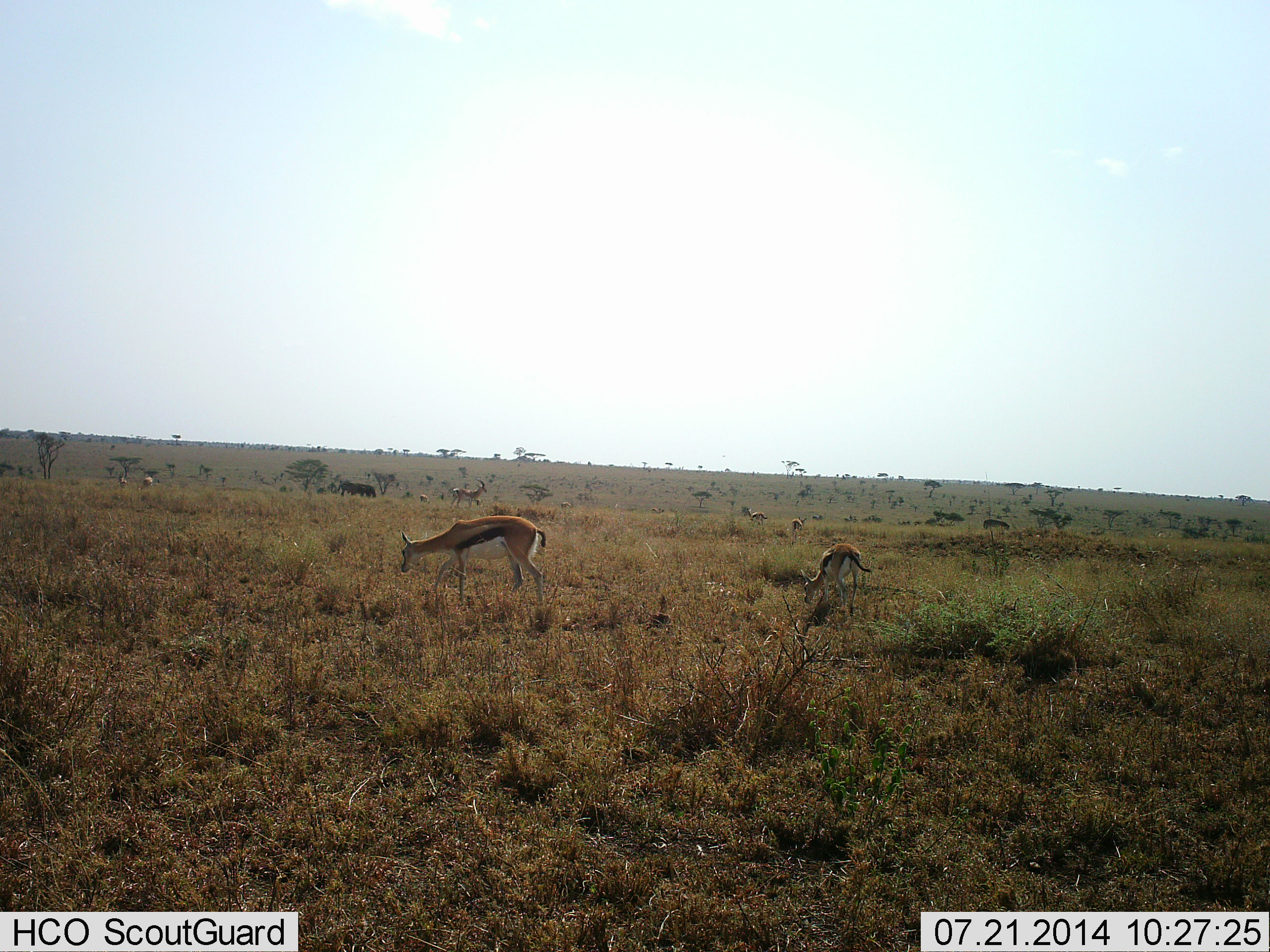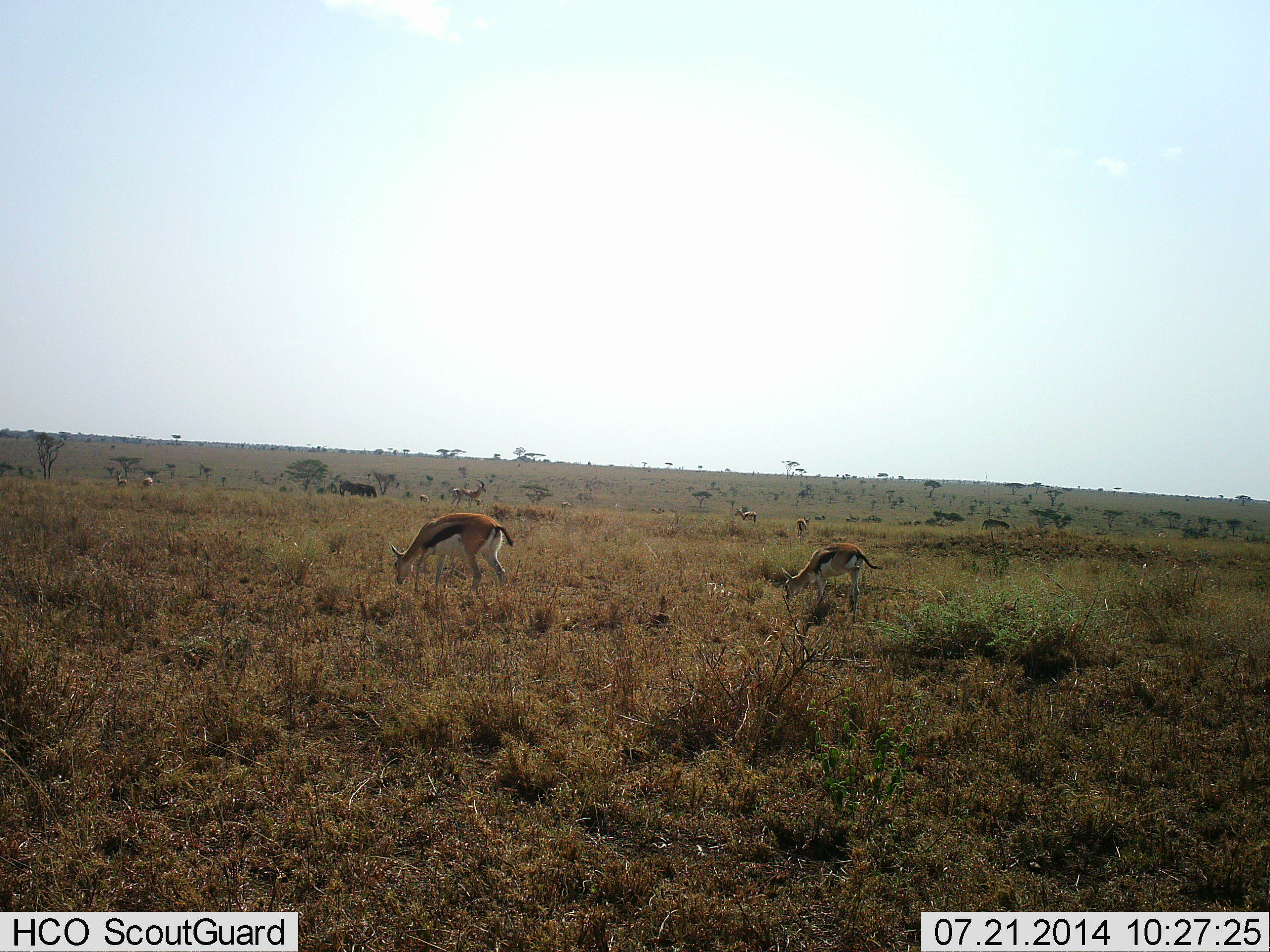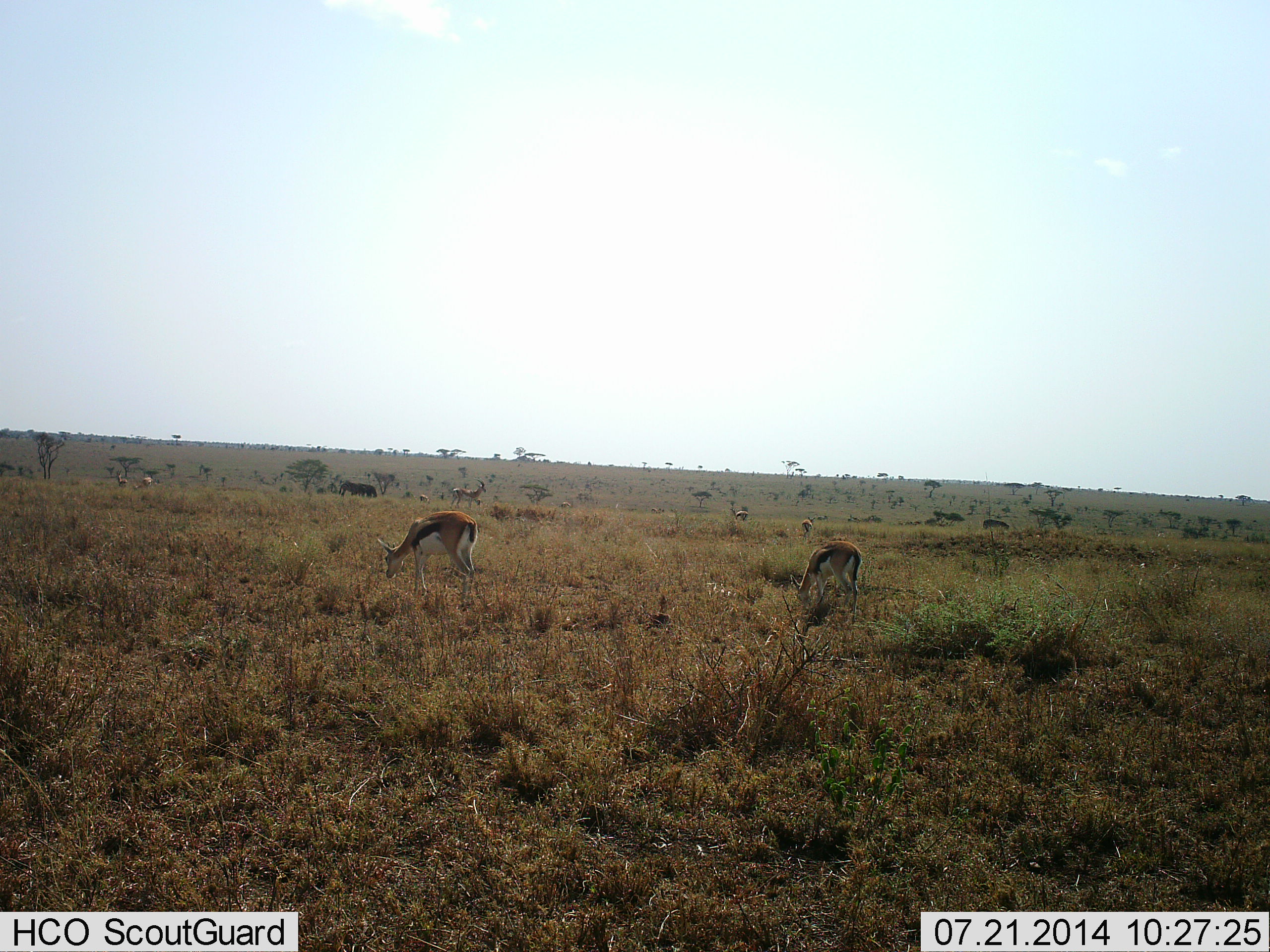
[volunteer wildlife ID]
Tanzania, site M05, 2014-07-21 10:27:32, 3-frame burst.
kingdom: Animalia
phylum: Chordata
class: Mammalia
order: Artiodactyla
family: Bovidae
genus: Eudorcas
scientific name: Eudorcas thomsonii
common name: thomson's gazelle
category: gazellethomsons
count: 6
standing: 40%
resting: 20%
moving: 40%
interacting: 0%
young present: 0%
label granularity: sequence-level